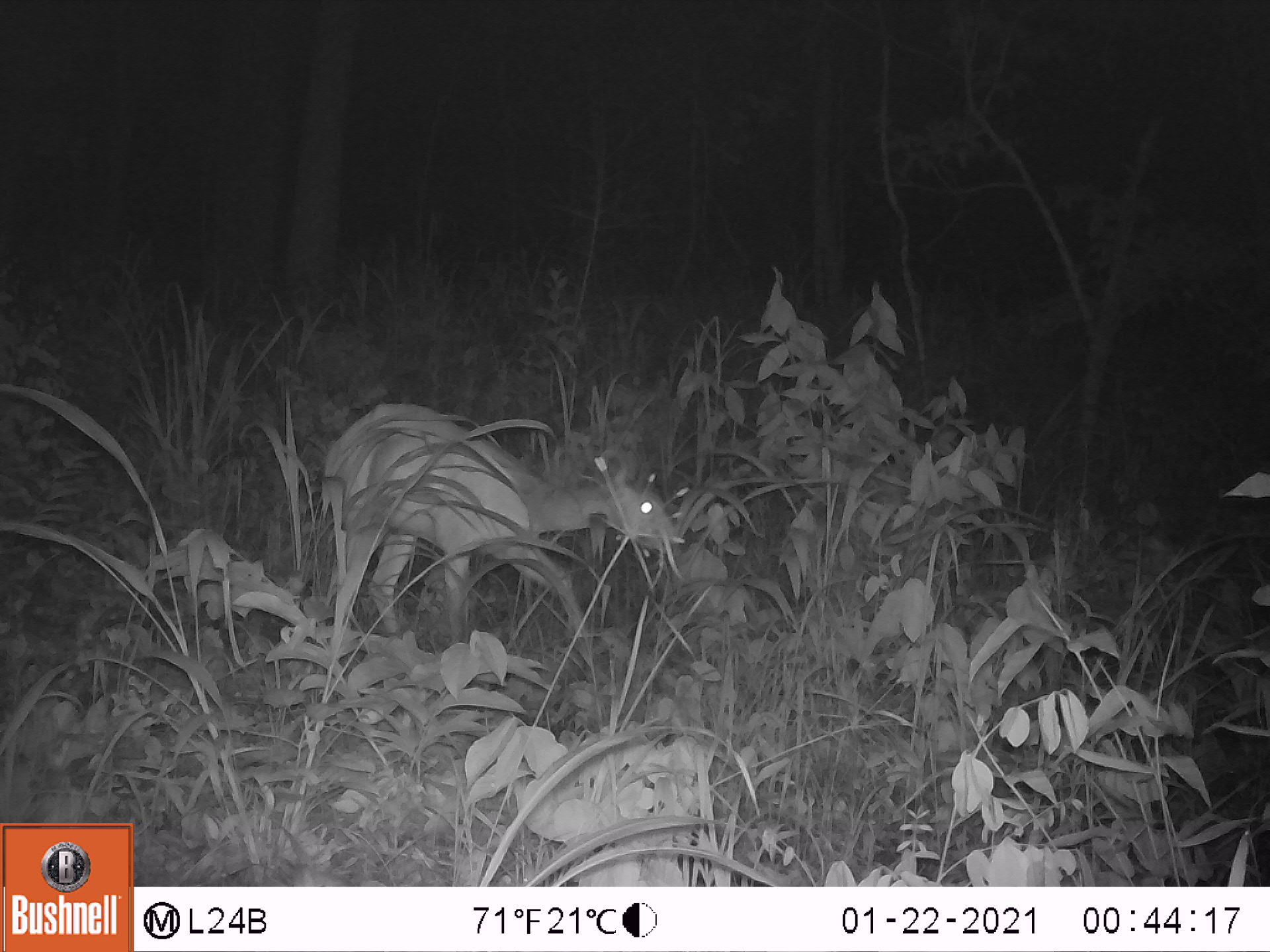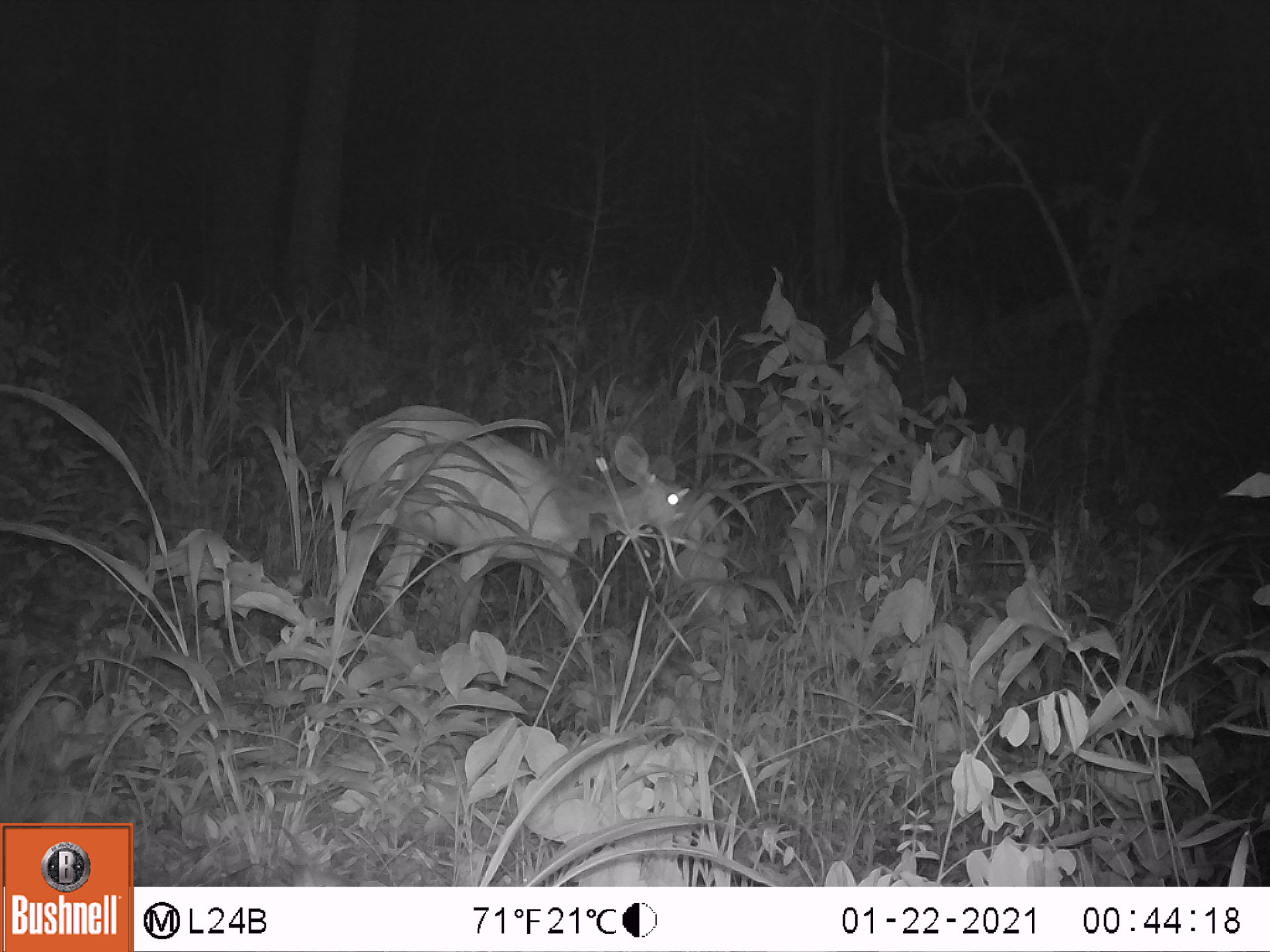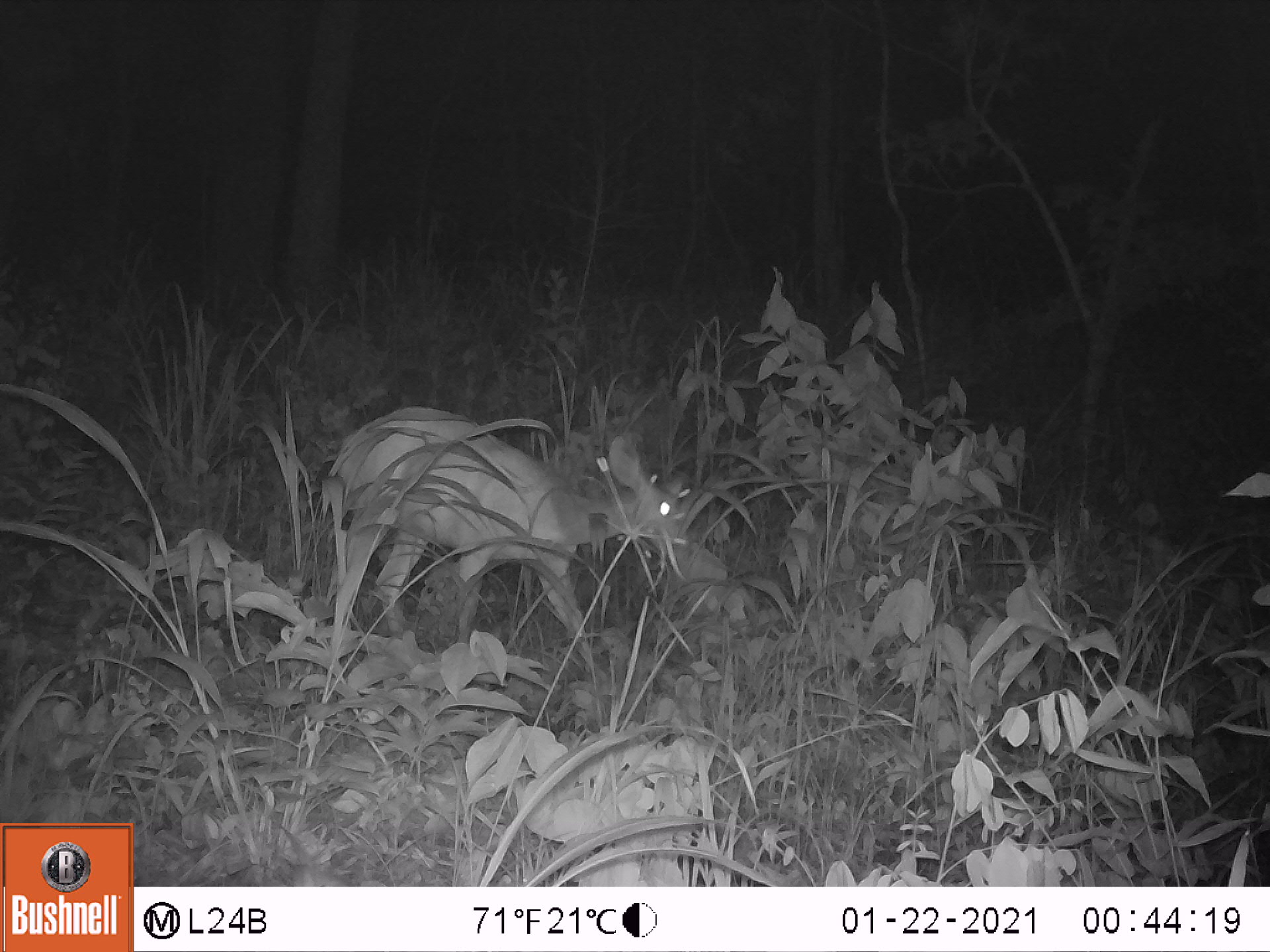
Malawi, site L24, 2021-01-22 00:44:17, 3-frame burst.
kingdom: Animalia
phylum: Chordata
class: Mammalia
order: Artiodactyla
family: Bovidae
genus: Tragelaphus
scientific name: Tragelaphus sylvaticus sylvaticus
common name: cape bushbuck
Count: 1.